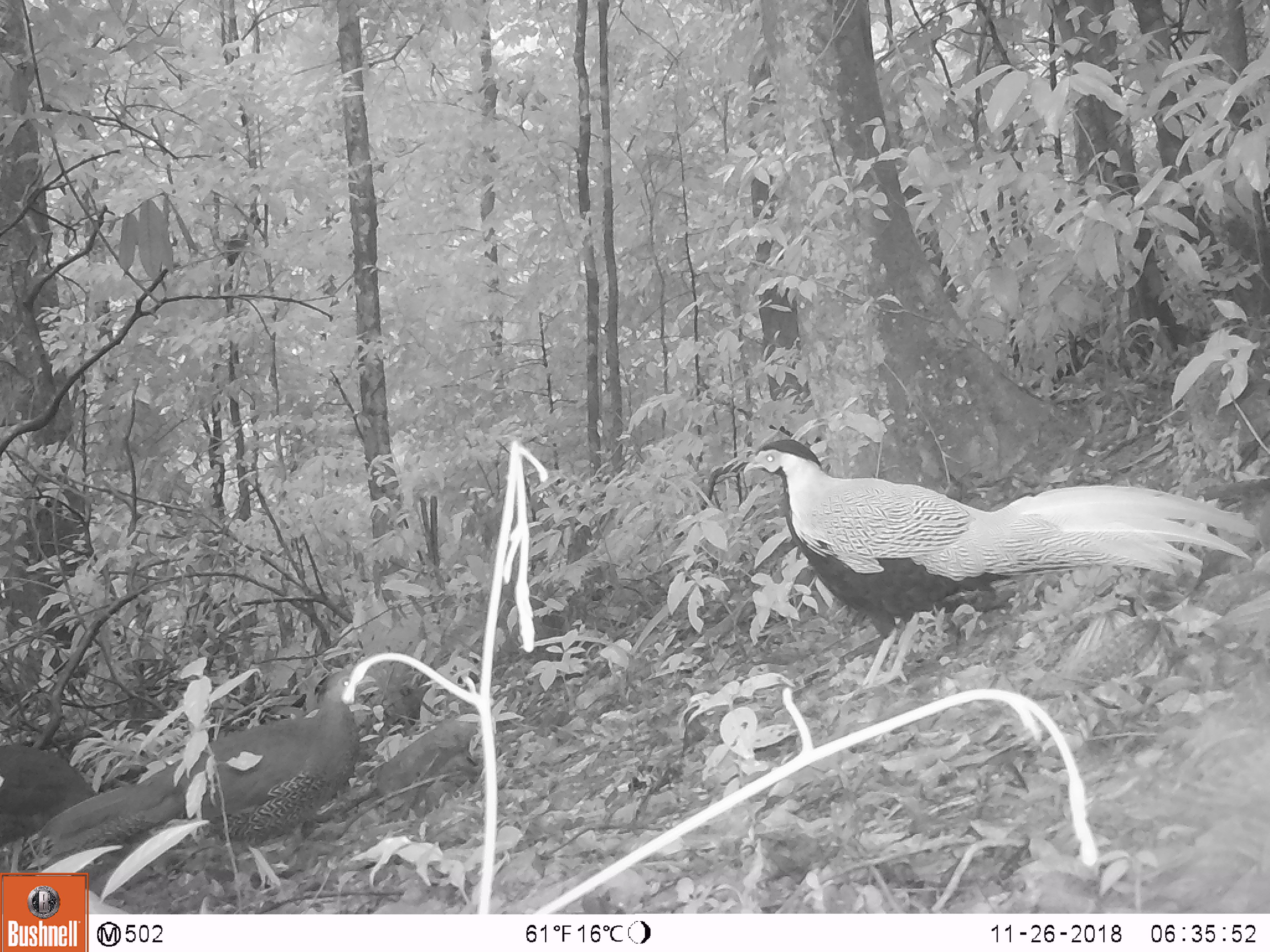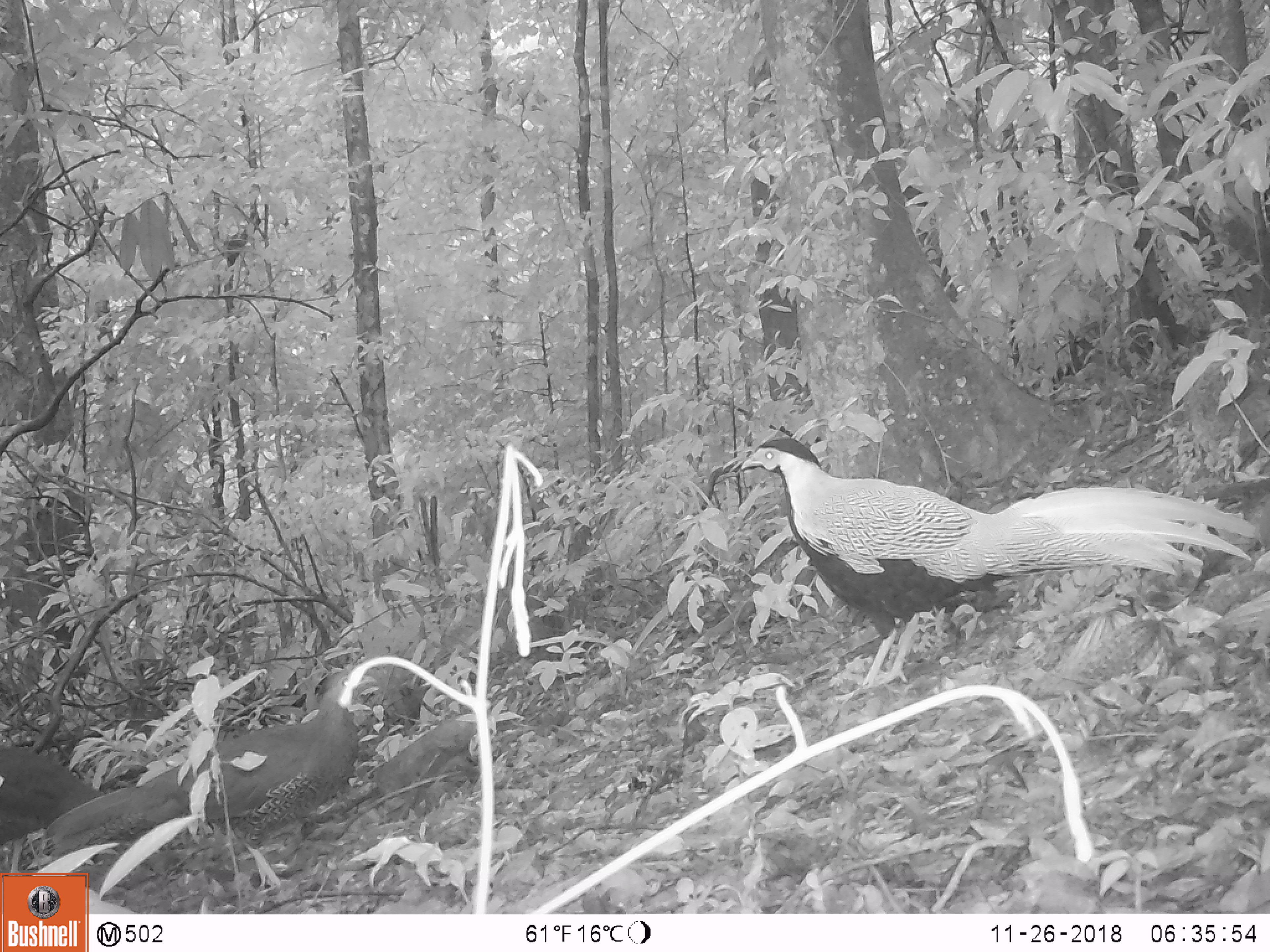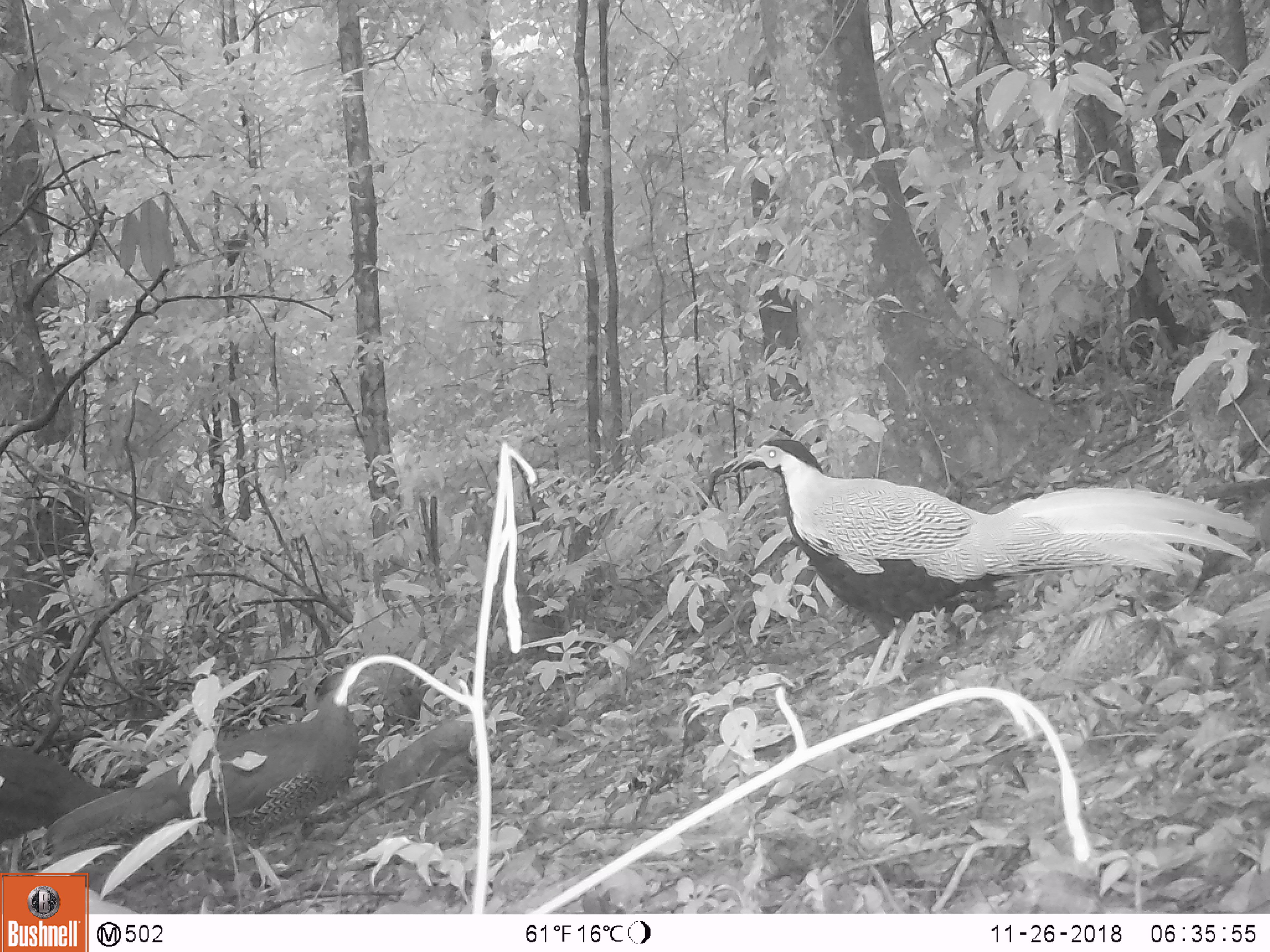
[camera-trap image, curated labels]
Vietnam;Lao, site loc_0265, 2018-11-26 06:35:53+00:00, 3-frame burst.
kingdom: Animalia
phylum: Chordata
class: Aves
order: Galliformes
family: Phasianidae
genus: Lophura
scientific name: Lophura nycthemera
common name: silver pheasant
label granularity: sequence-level